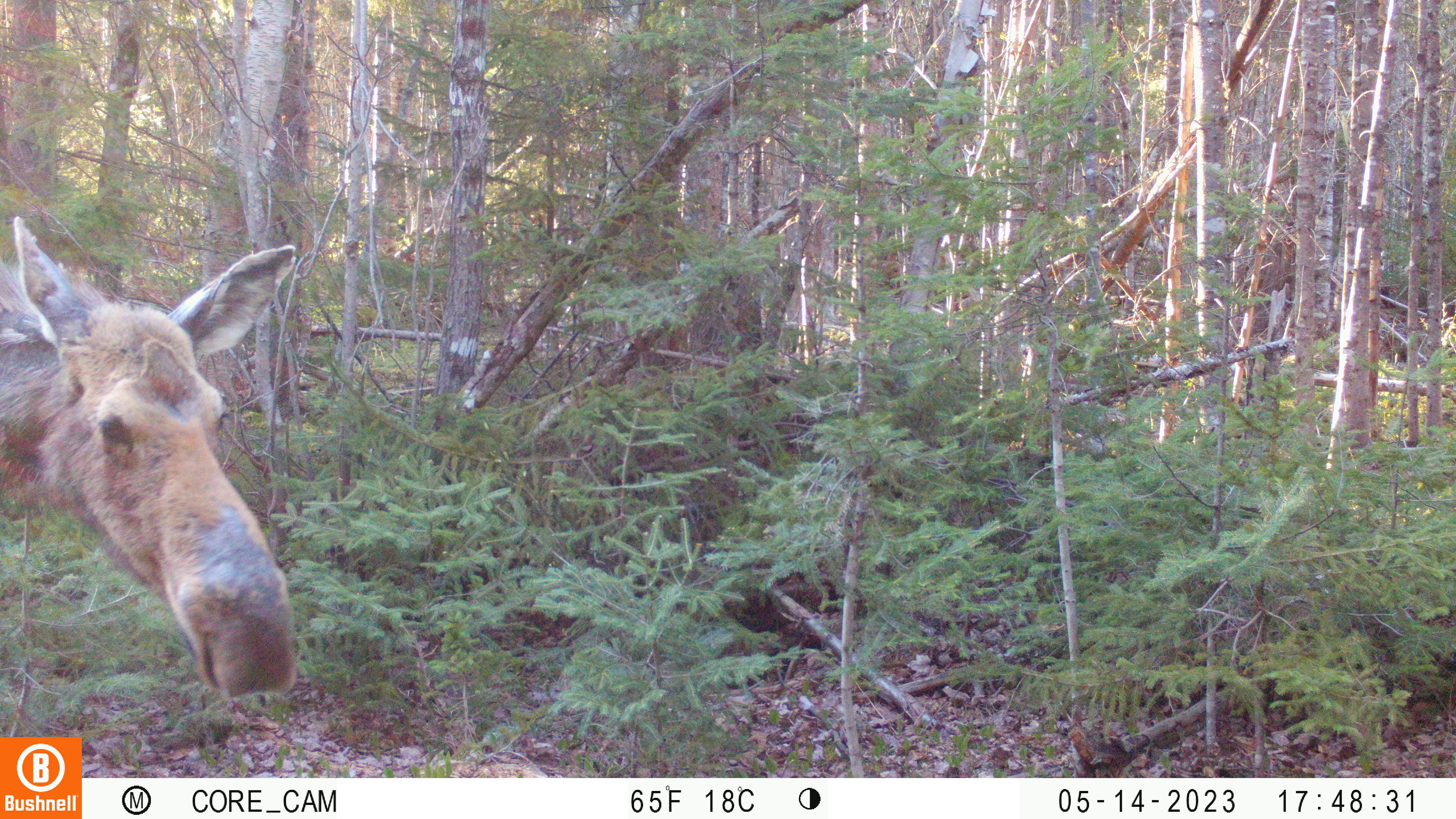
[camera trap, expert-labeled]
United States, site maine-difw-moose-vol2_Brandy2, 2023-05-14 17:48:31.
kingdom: Animalia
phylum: Chordata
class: Mammalia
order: Artiodactyla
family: Cervidae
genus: Alces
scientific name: Alces alces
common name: moose